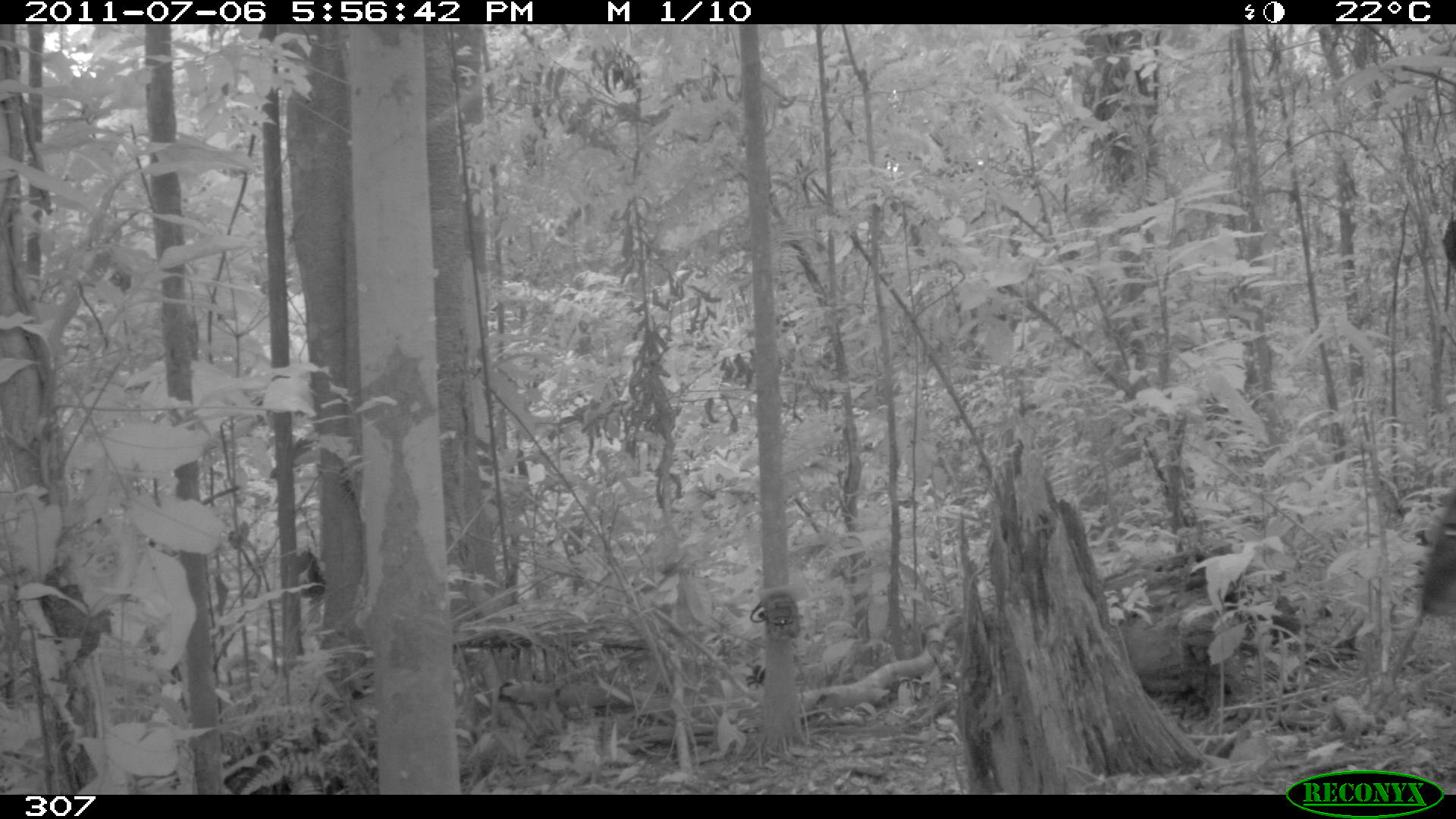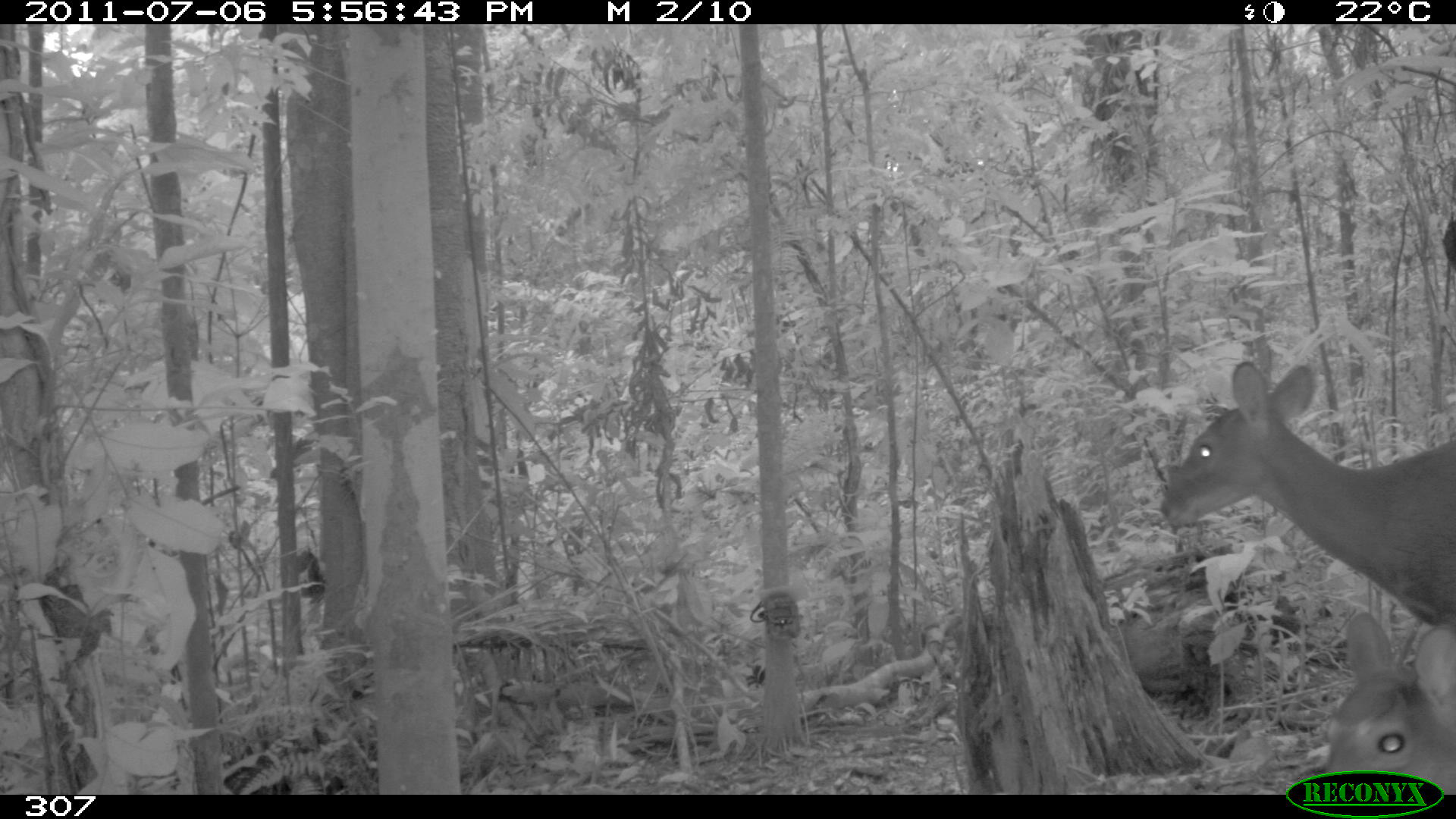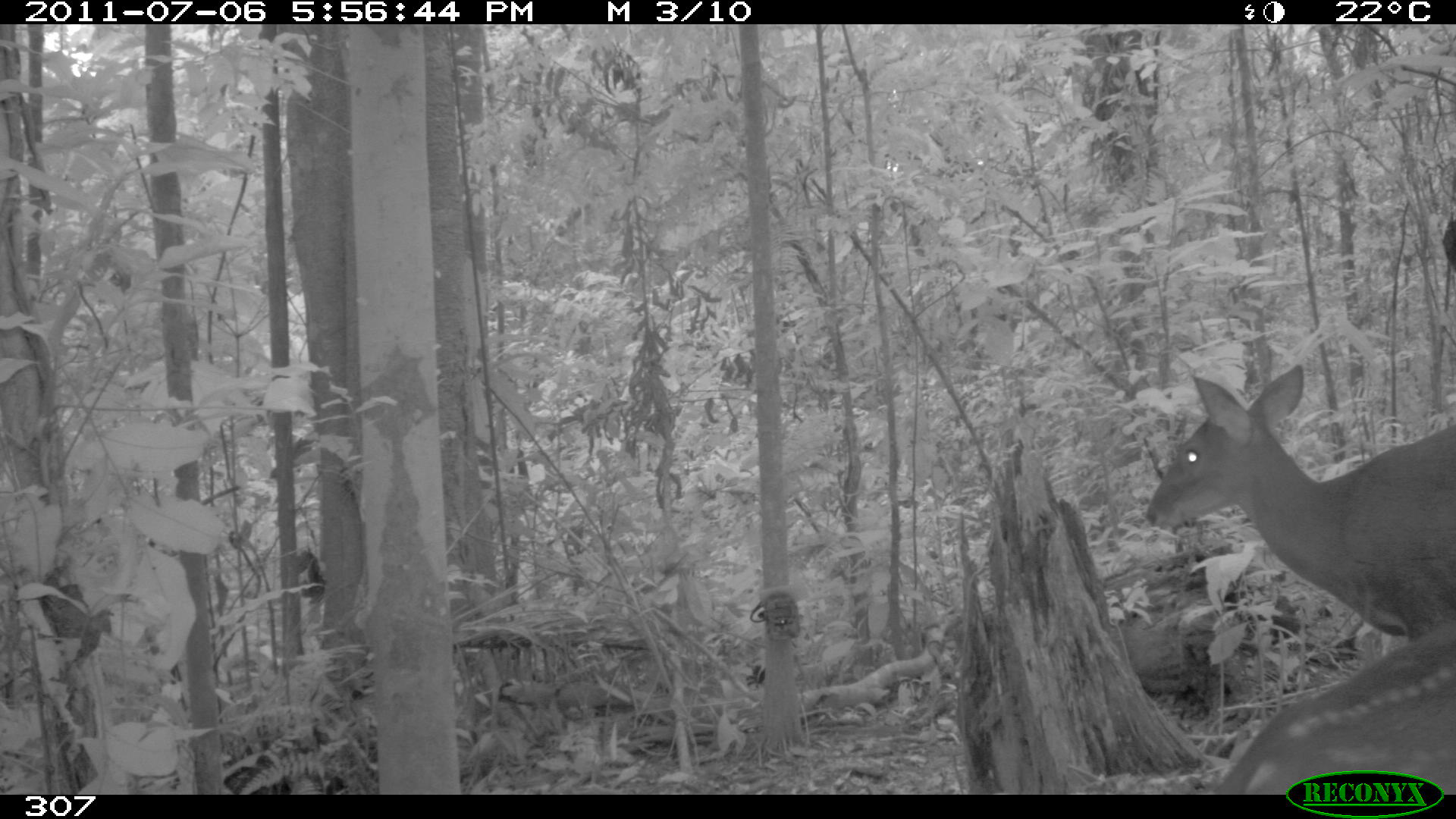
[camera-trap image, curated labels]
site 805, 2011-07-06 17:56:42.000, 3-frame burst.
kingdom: Animalia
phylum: Chordata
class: Mammalia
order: Artiodactyla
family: Cervidae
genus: Mazama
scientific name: Mazama gouazoubira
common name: gray brocket